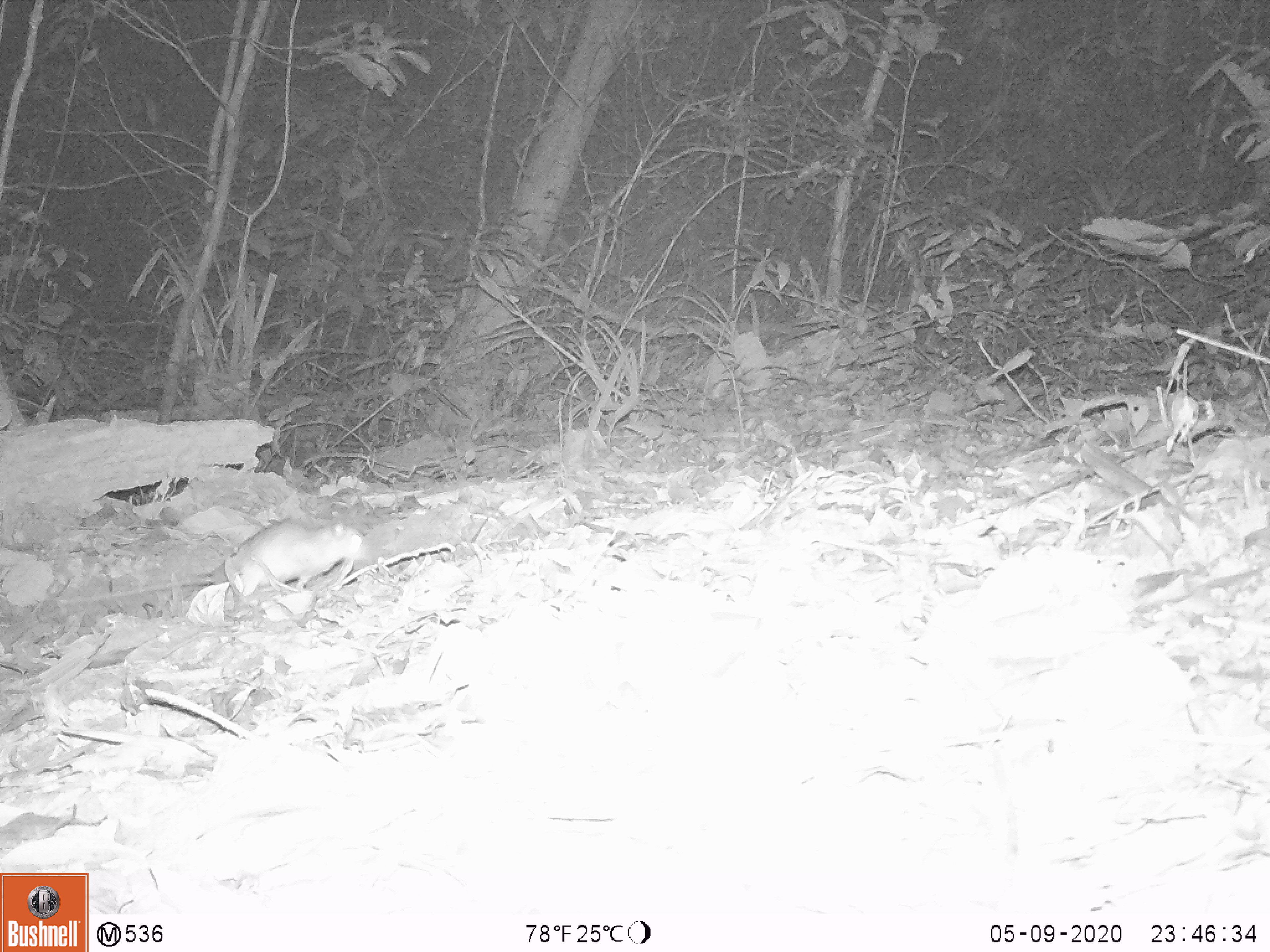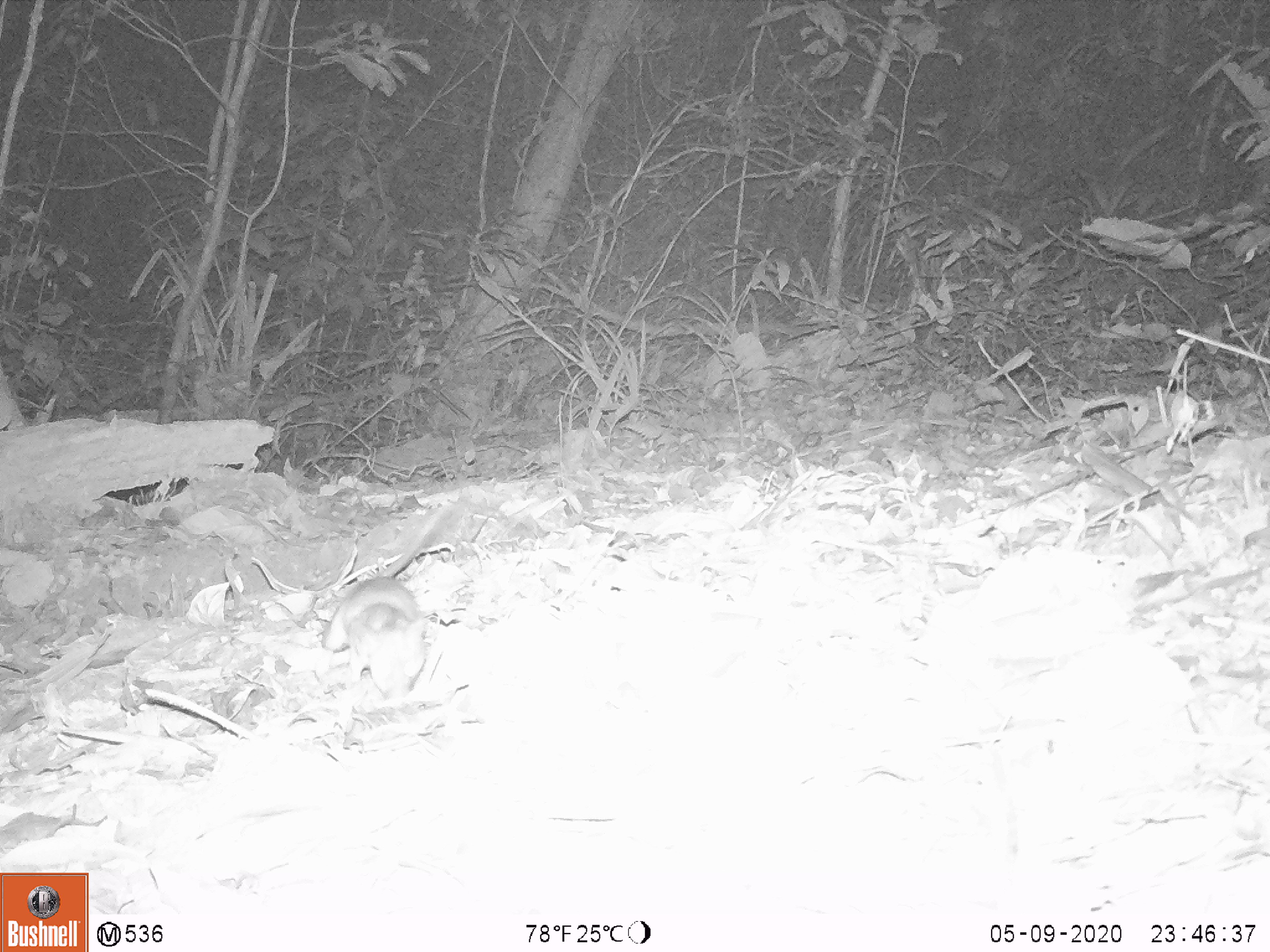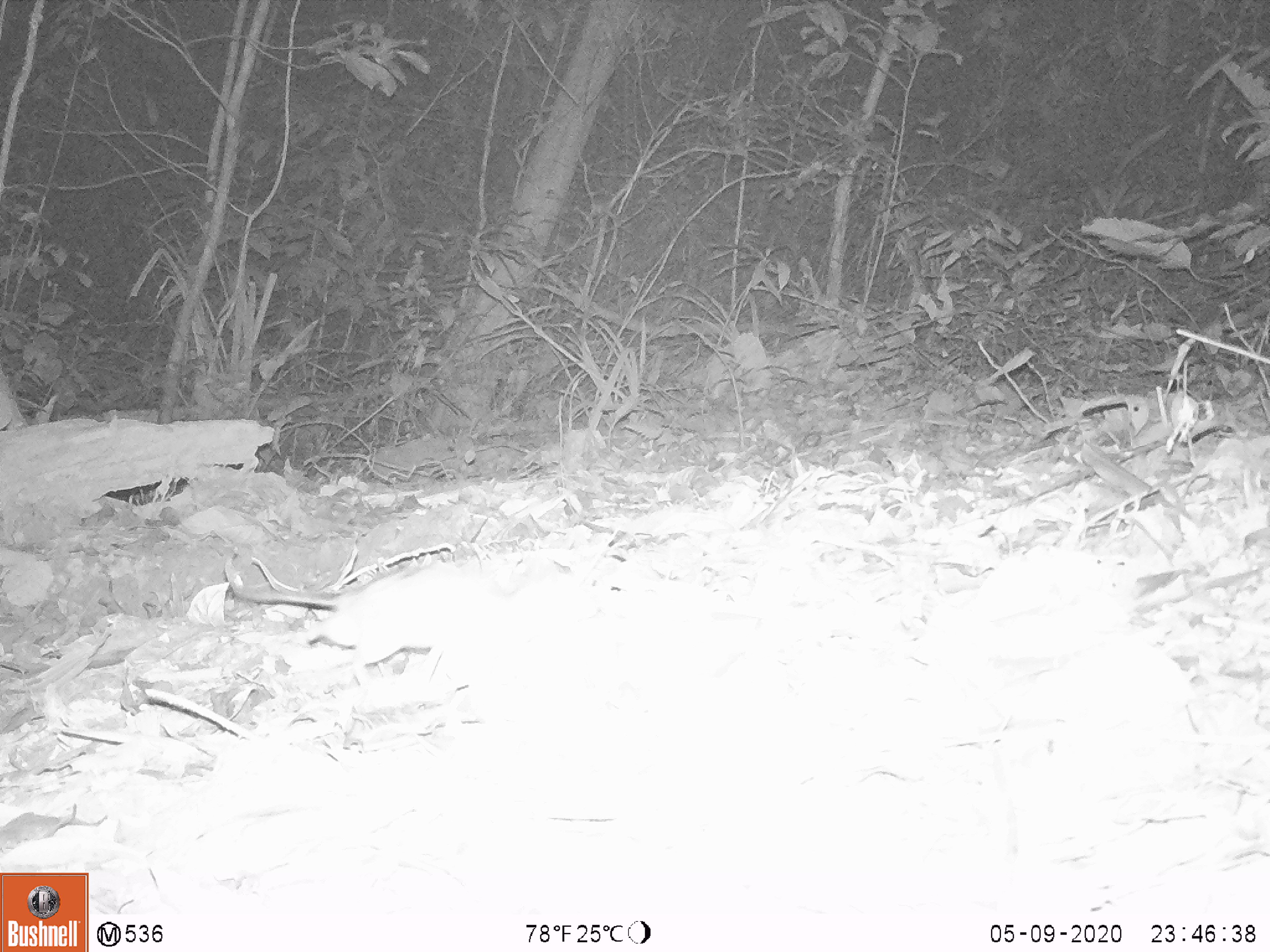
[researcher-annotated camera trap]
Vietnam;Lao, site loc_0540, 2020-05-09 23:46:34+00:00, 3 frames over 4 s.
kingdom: Animalia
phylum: Chordata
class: Mammalia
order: Rodentia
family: Muridae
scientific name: Muridae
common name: old-world mice and rats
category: unidentified murid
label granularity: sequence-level